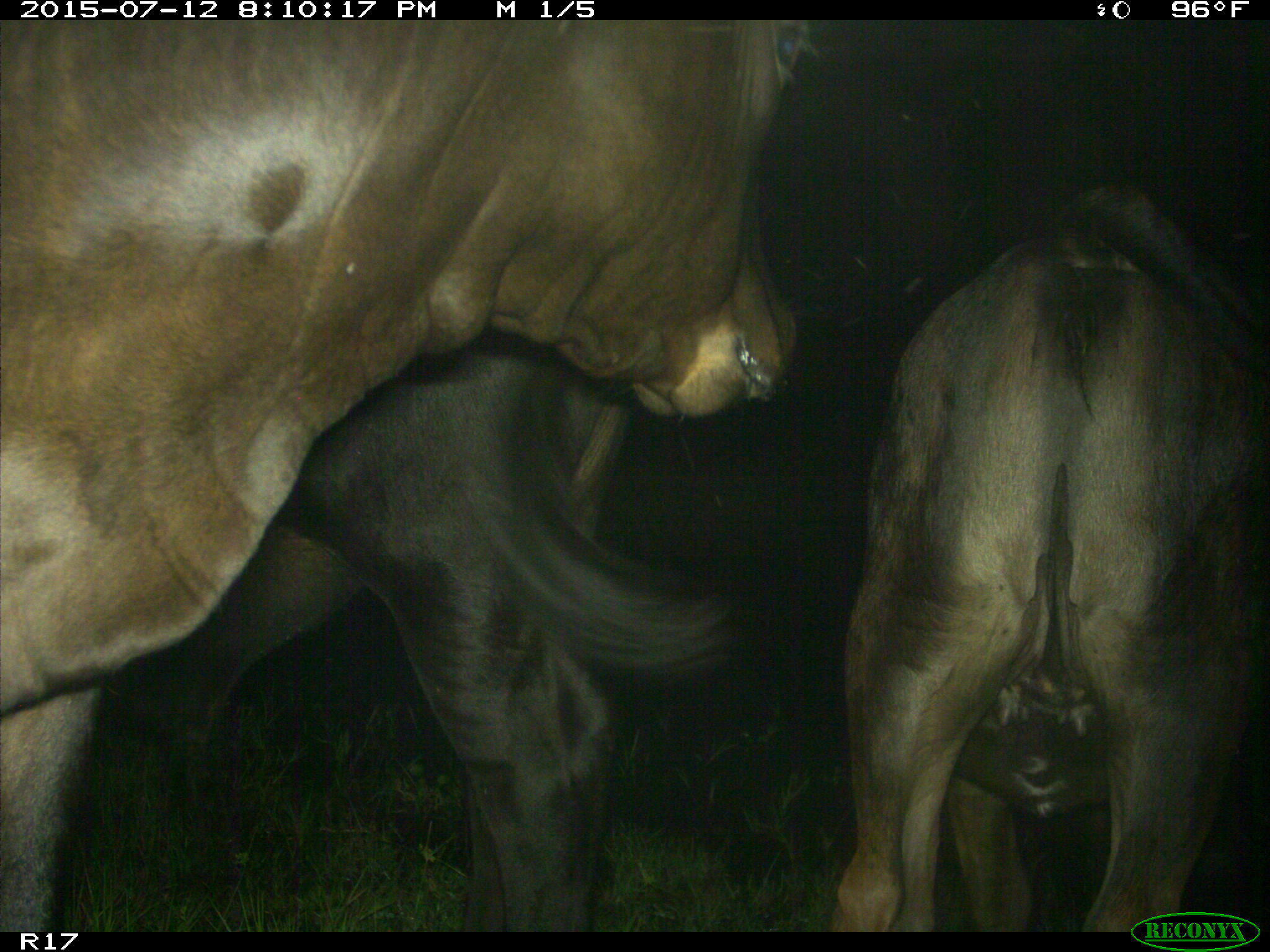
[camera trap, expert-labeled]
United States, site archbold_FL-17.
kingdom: Animalia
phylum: Chordata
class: Mammalia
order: Artiodactyla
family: Bovidae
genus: Bos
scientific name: Bos taurus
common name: domestic cow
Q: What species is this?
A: Bos taurus (domestic cow).